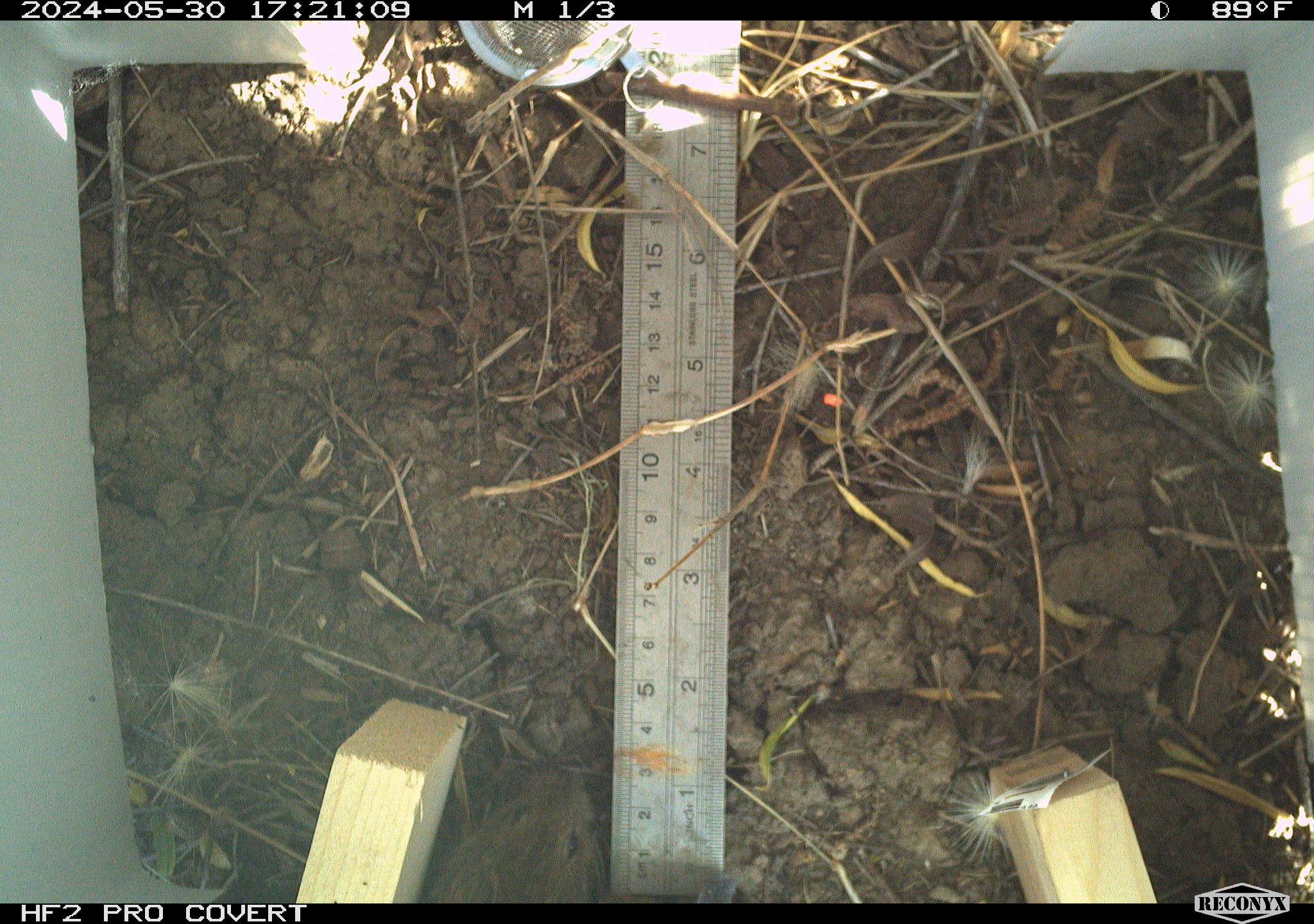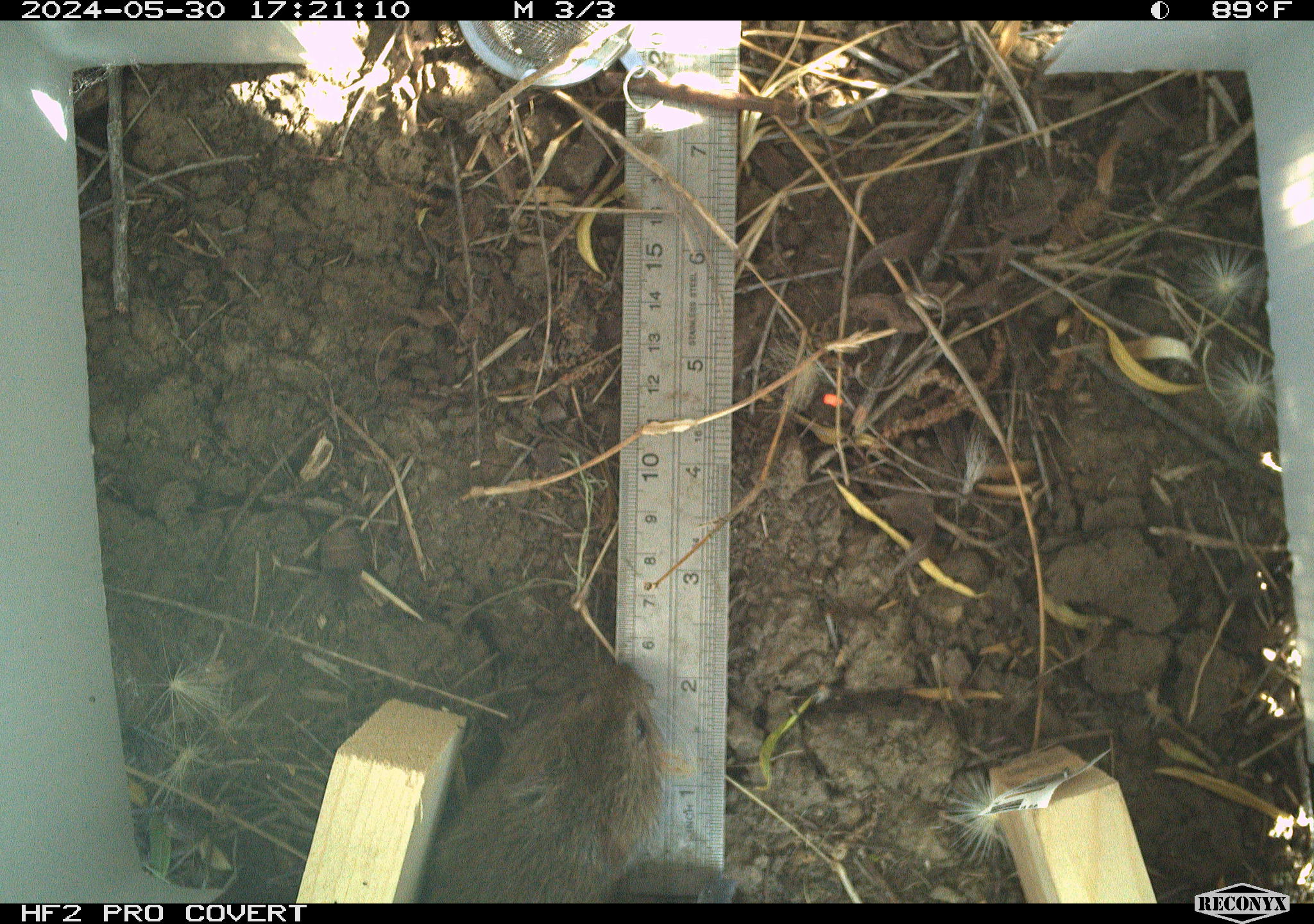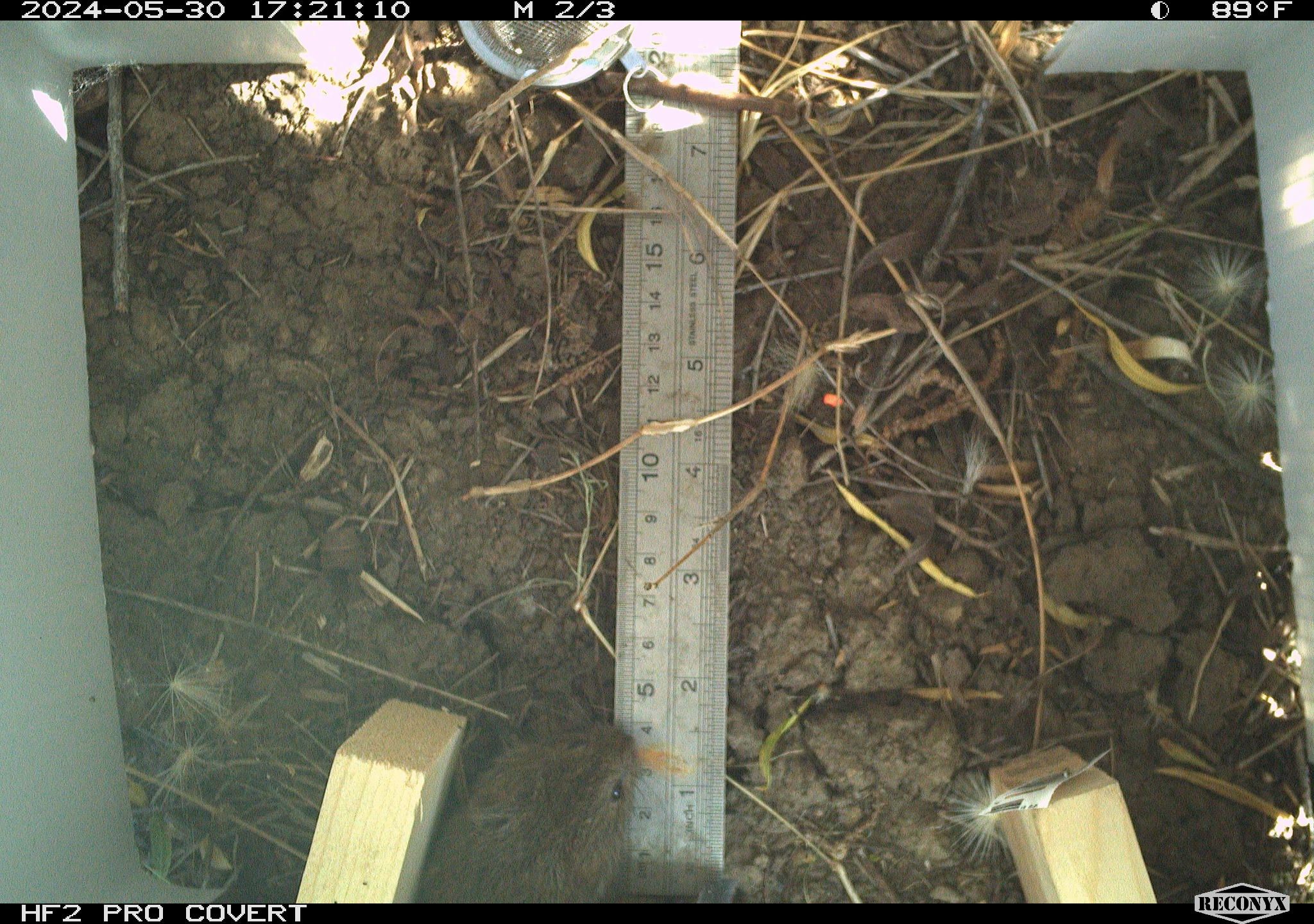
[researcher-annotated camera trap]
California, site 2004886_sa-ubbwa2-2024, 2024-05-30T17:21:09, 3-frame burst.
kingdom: Animalia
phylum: Chordata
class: Mammalia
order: Rodentia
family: Cricetidae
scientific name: Arvicolinae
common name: voles, lemmings, and muskrats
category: arvicolinae subfamily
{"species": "arvicolinae subfamily (voles, lemmings, and muskrats) (Arvicolinae)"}